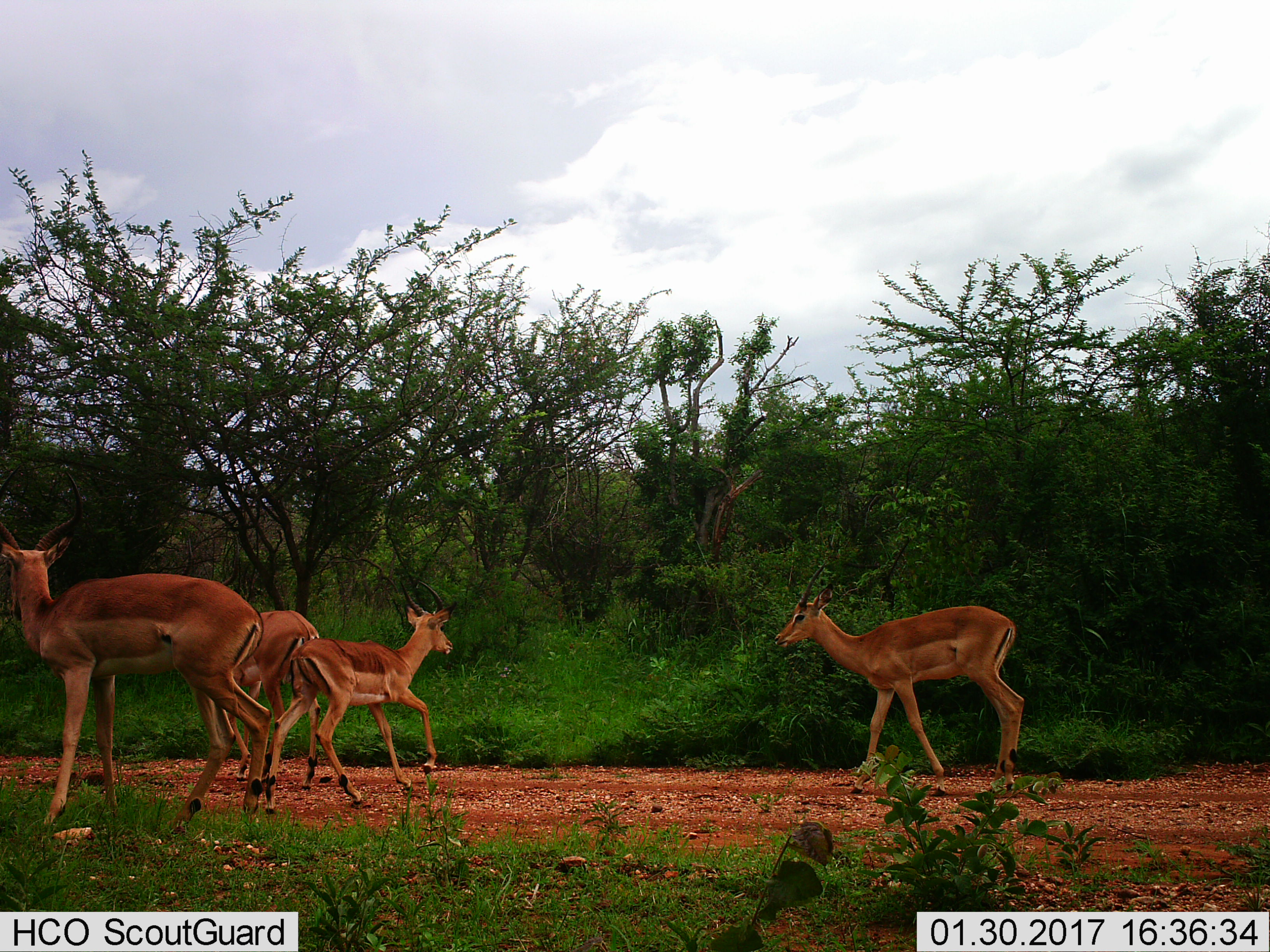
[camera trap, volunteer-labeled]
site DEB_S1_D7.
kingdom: Animalia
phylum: Chordata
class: Mammalia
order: Artiodactyla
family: Bovidae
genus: Aepyceros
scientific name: Aepyceros melampus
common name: impala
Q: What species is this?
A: Impala (Aepyceros melampus).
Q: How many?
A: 4.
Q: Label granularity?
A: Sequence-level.